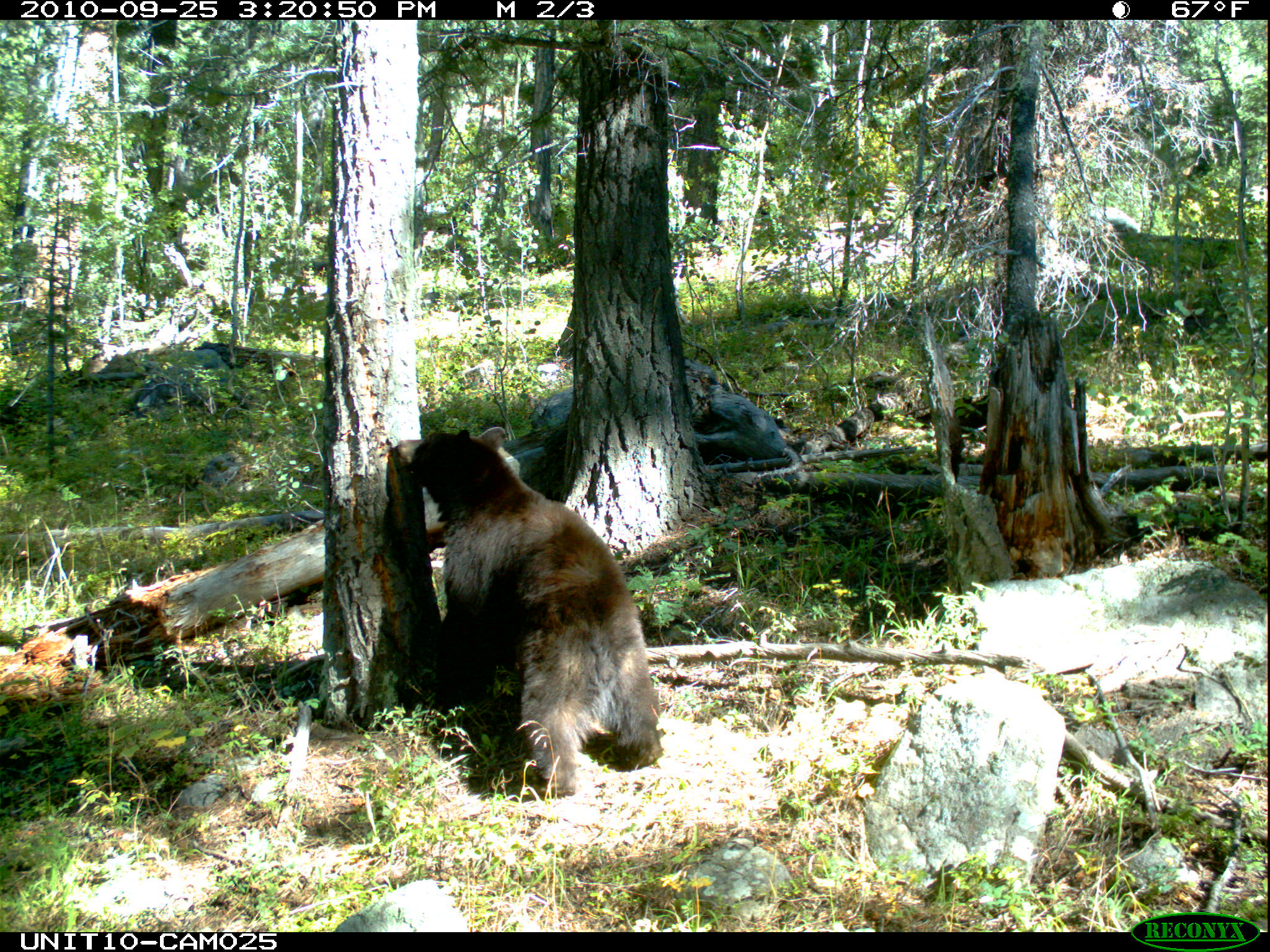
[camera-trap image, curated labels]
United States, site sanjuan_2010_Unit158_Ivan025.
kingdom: Animalia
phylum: Chordata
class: Mammalia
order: Carnivora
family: Ursidae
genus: Ursus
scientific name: Ursus americanus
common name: american black bear